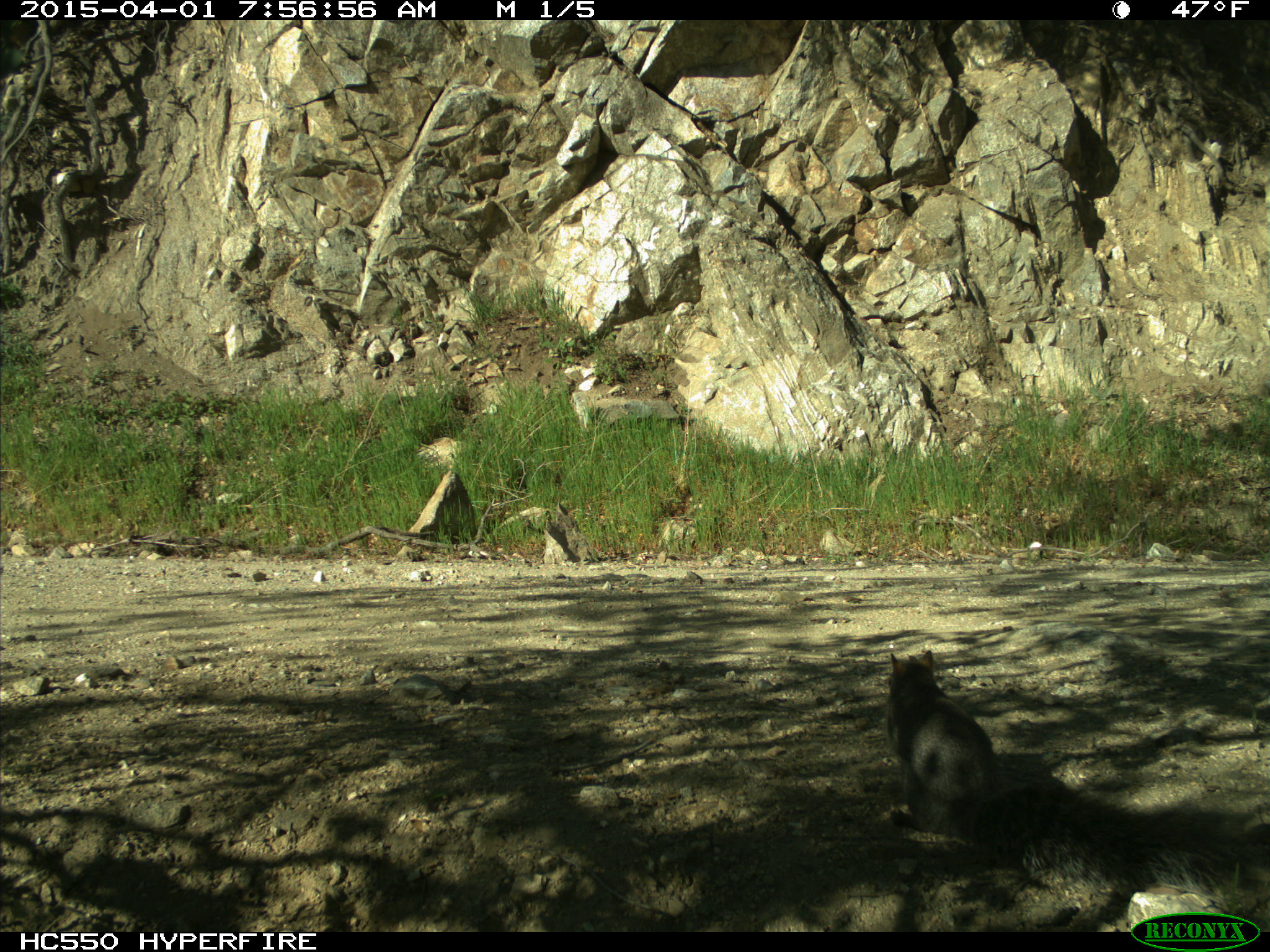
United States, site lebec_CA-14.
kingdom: Animalia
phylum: Chordata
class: Mammalia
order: Rodentia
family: Sciuridae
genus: Sciurus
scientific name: Sciurus carolinensis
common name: eastern gray squirrel